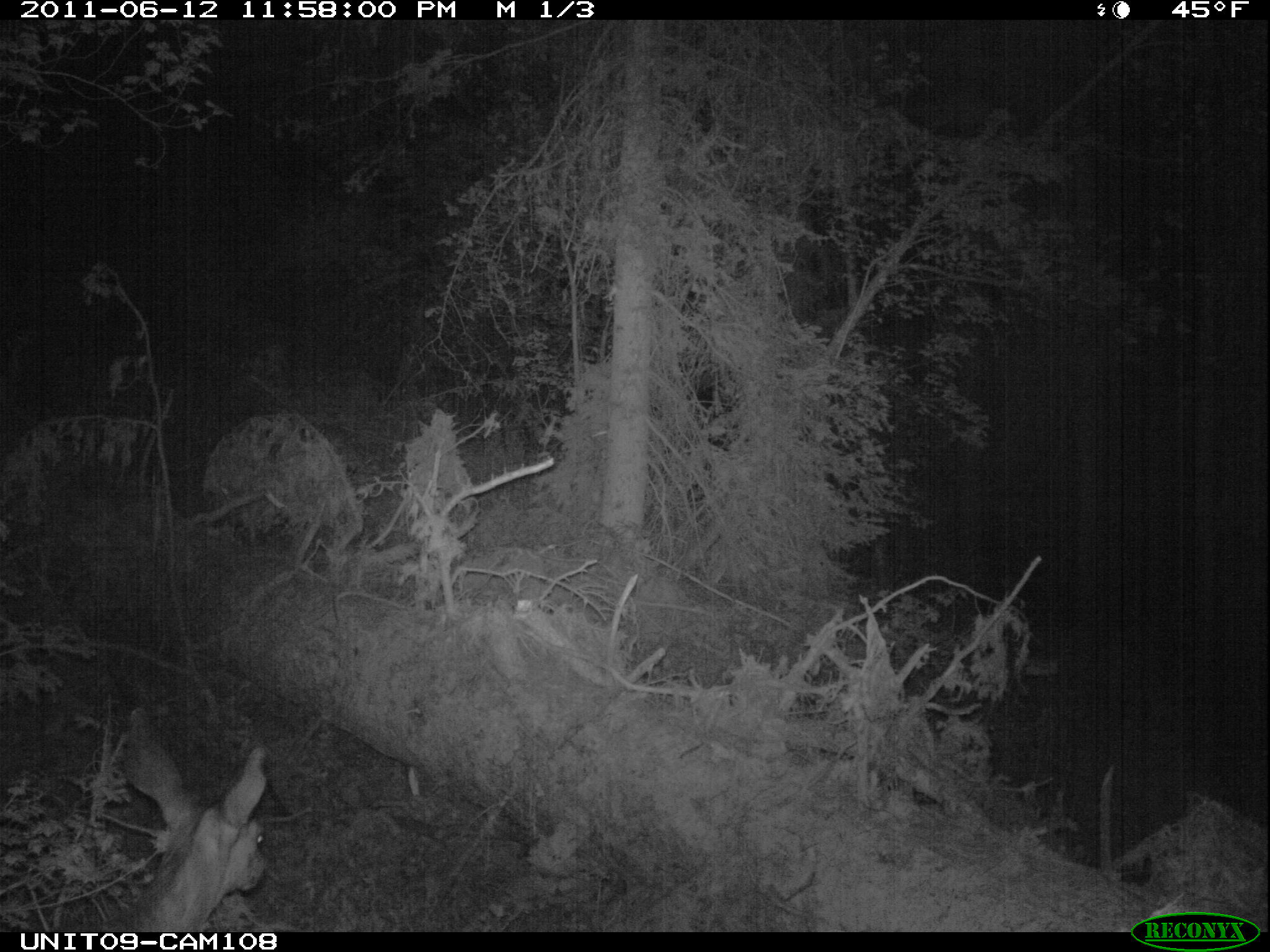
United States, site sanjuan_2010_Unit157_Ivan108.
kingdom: Animalia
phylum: Chordata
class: Mammalia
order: Artiodactyla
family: Cervidae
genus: Odocoileus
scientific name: Odocoileus hemionus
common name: mule deer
Odocoileus hemionus (mule deer).